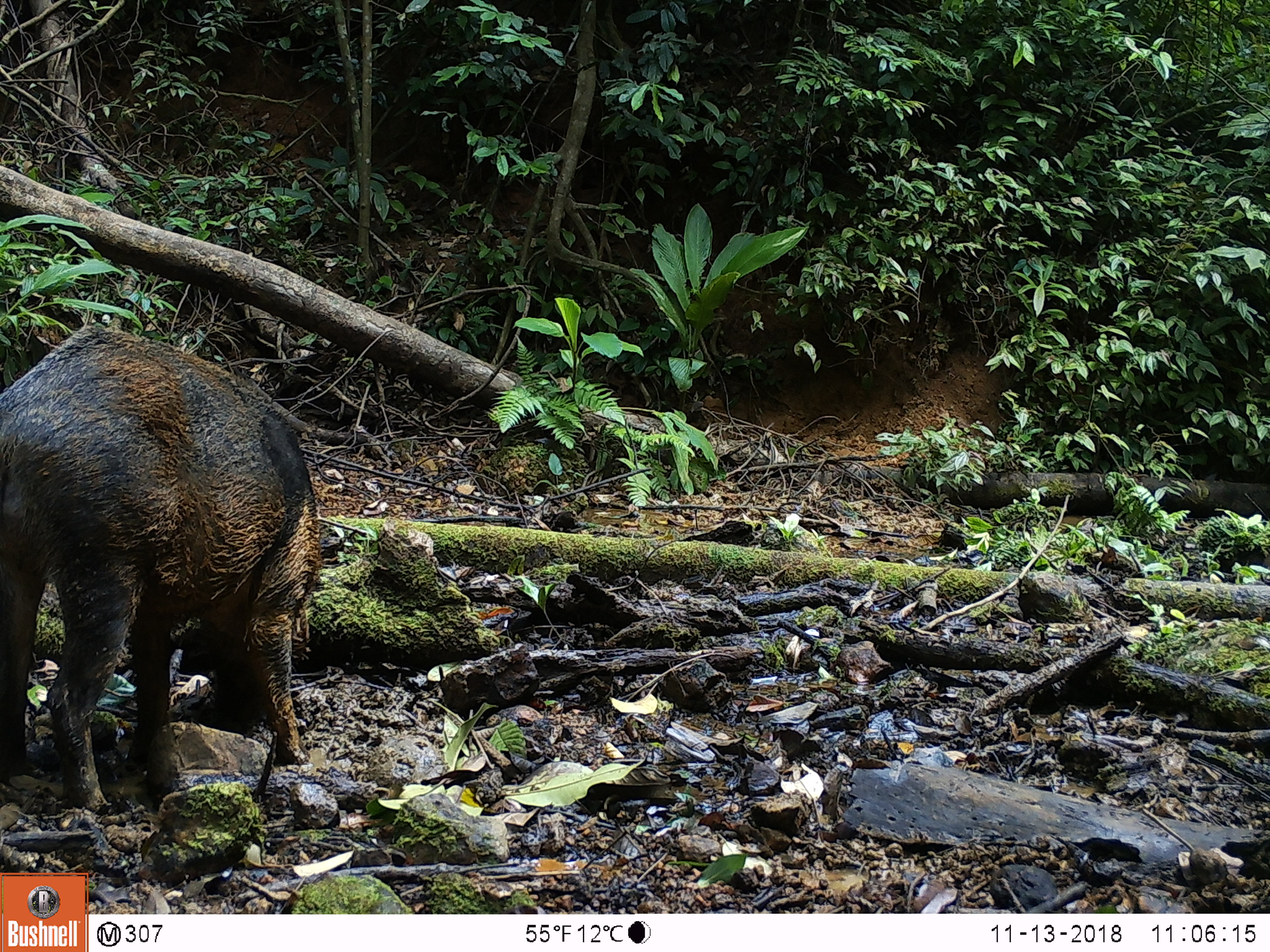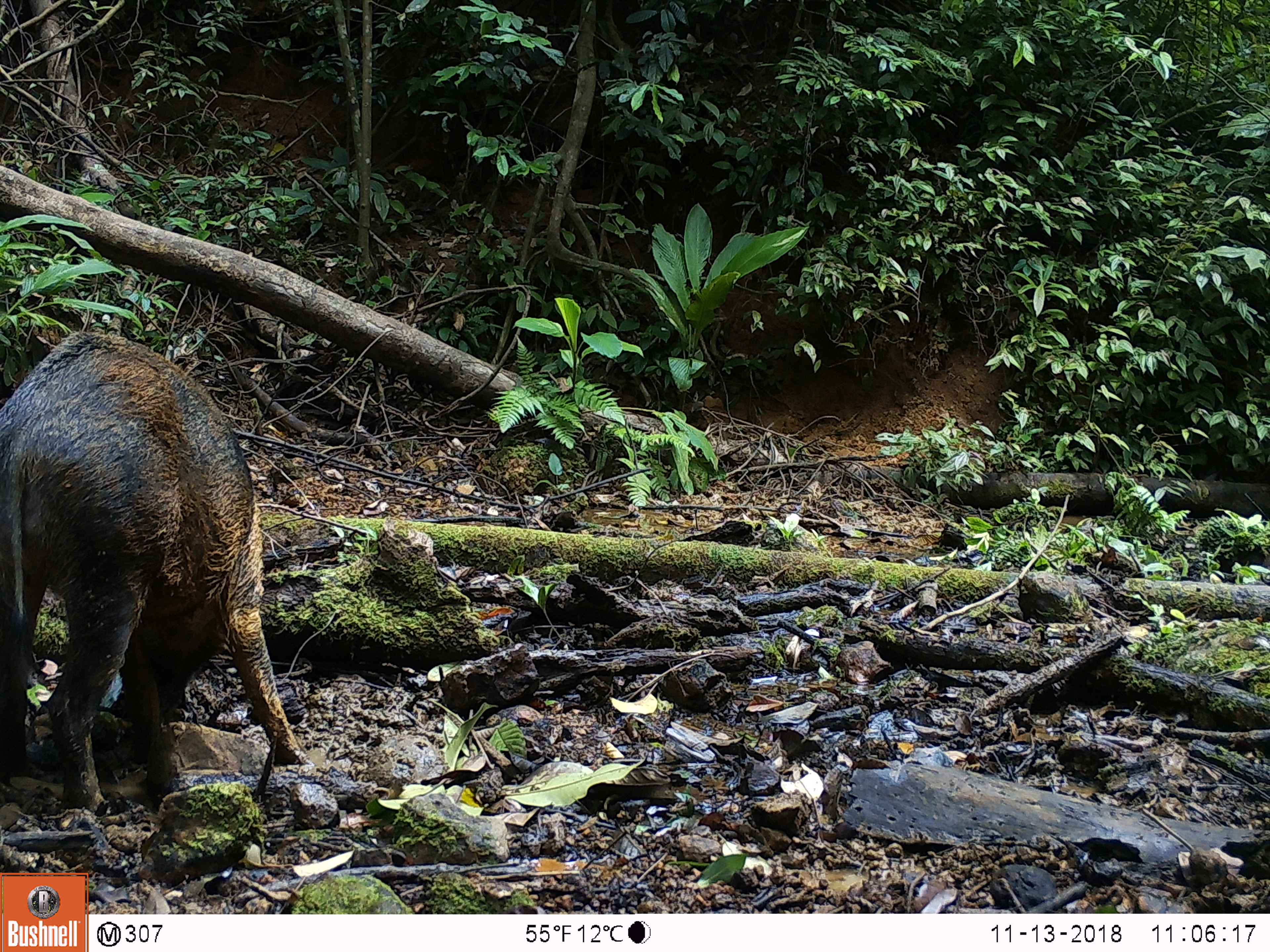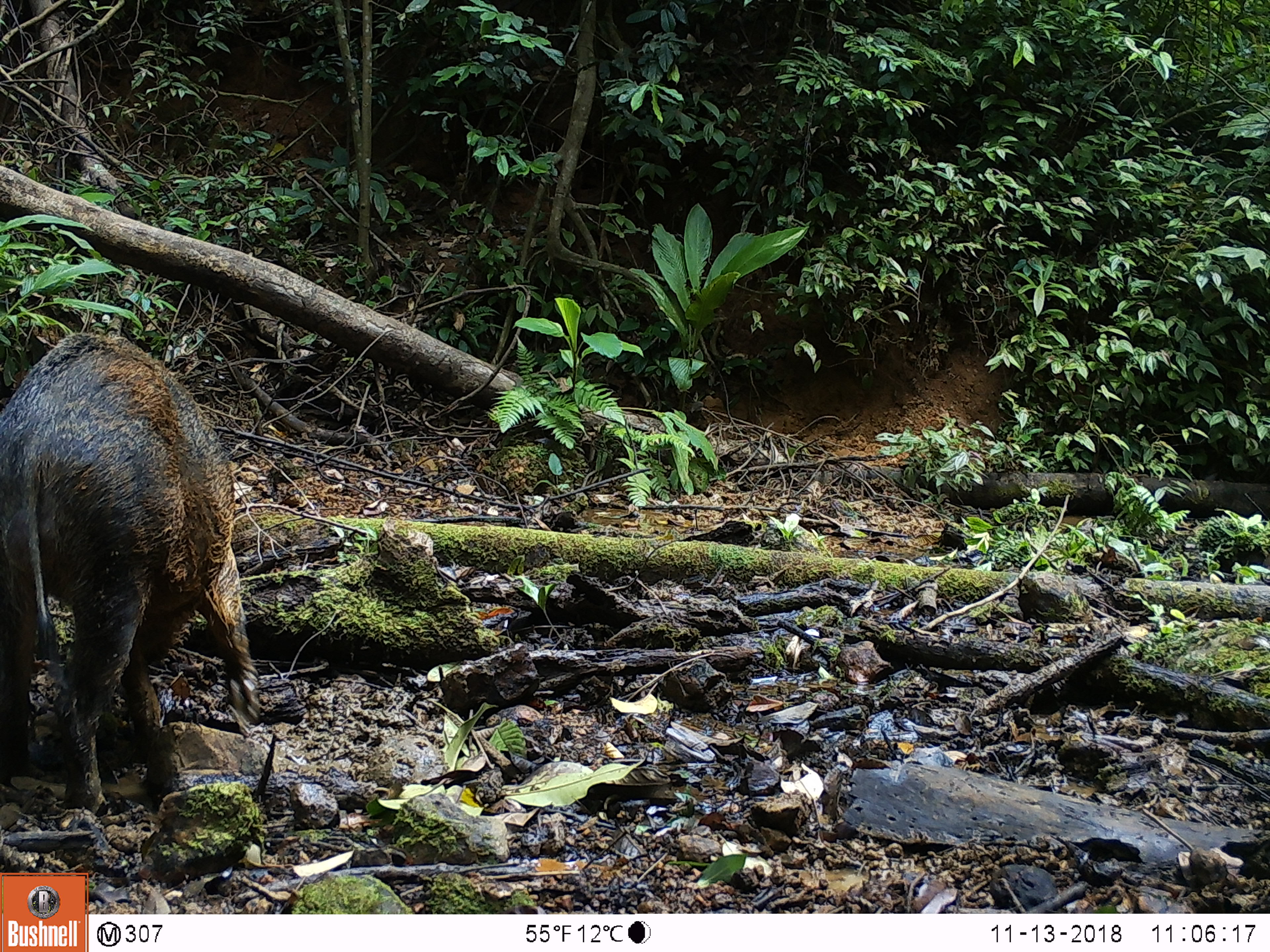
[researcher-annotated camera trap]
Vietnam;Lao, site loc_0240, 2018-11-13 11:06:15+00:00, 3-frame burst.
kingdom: Animalia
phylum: Chordata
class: Mammalia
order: Artiodactyla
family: Suidae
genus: Sus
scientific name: Sus scrofa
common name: eurasian wild pig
Eurasian wild pig (Sus scrofa). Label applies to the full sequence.